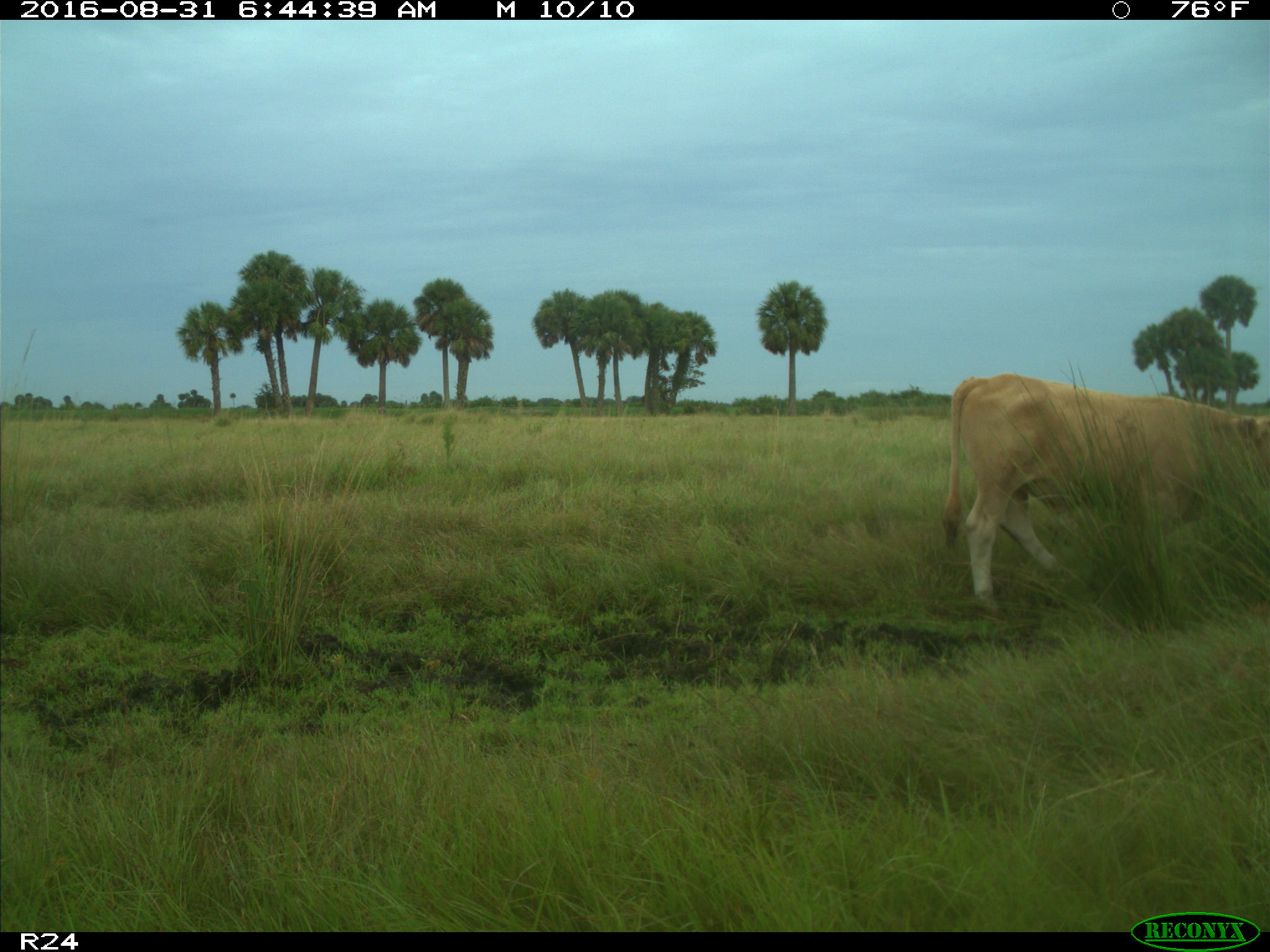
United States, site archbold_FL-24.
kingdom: Animalia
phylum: Chordata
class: Mammalia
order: Artiodactyla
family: Bovidae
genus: Bos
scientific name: Bos taurus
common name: domestic cow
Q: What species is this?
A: Bos taurus (domestic cow).